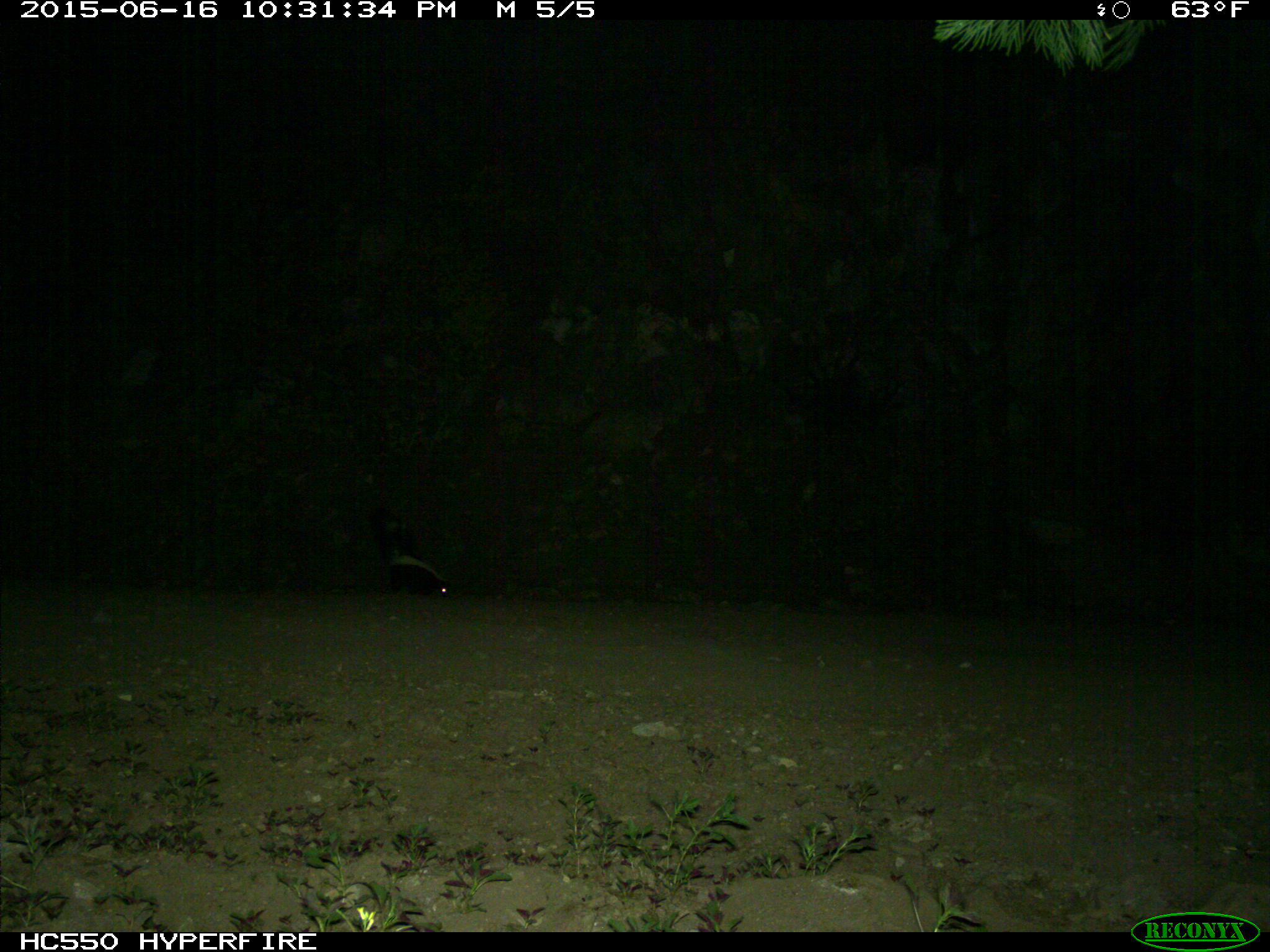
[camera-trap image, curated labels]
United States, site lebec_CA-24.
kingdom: Animalia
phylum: Chordata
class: Mammalia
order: Carnivora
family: Mephitidae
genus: Mephitis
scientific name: Mephitis mephitis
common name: striped skunk